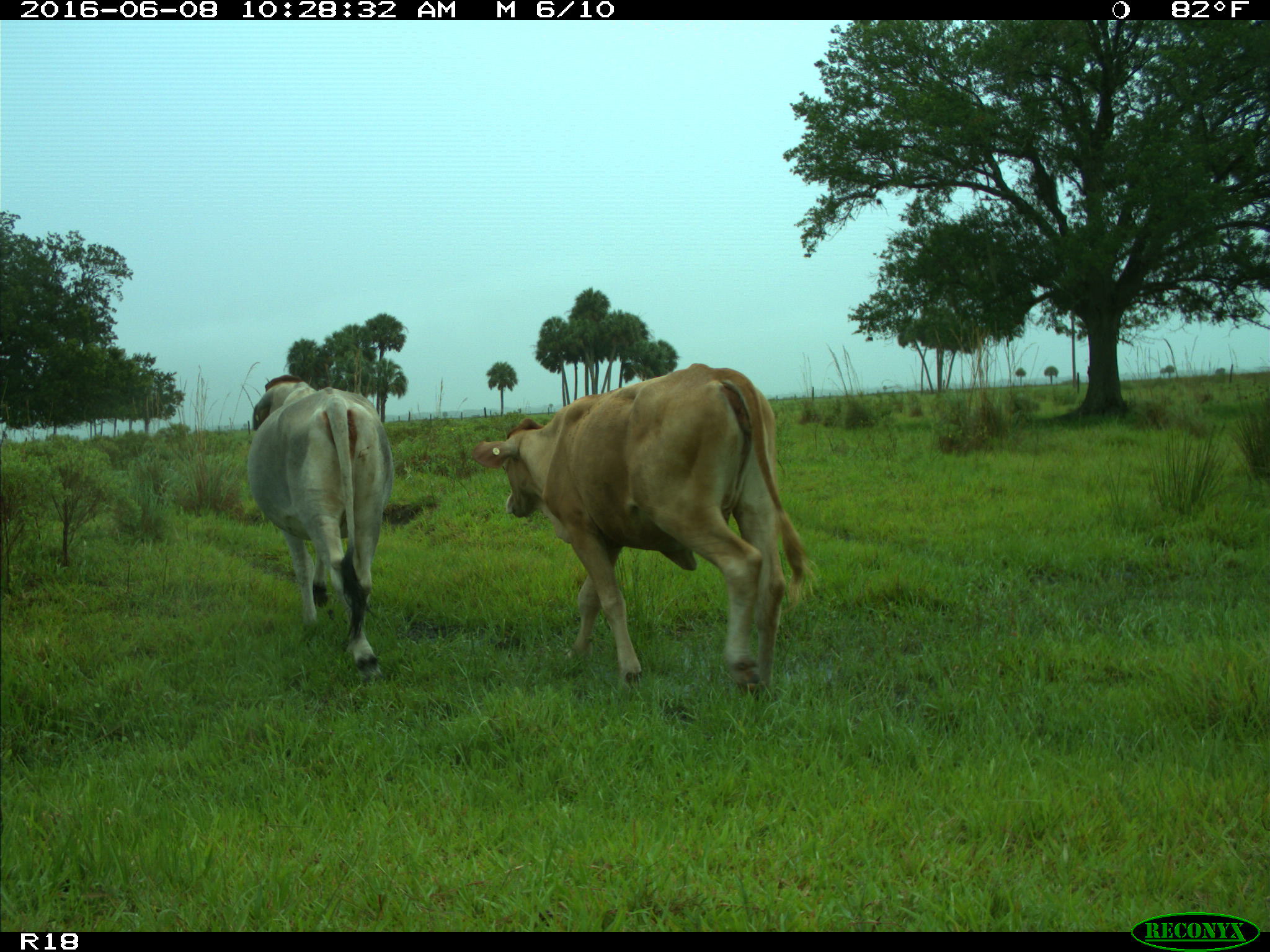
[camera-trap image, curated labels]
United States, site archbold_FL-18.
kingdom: Animalia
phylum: Chordata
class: Mammalia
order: Artiodactyla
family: Bovidae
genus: Bos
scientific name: Bos taurus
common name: domestic cow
Bos taurus (domestic cow).